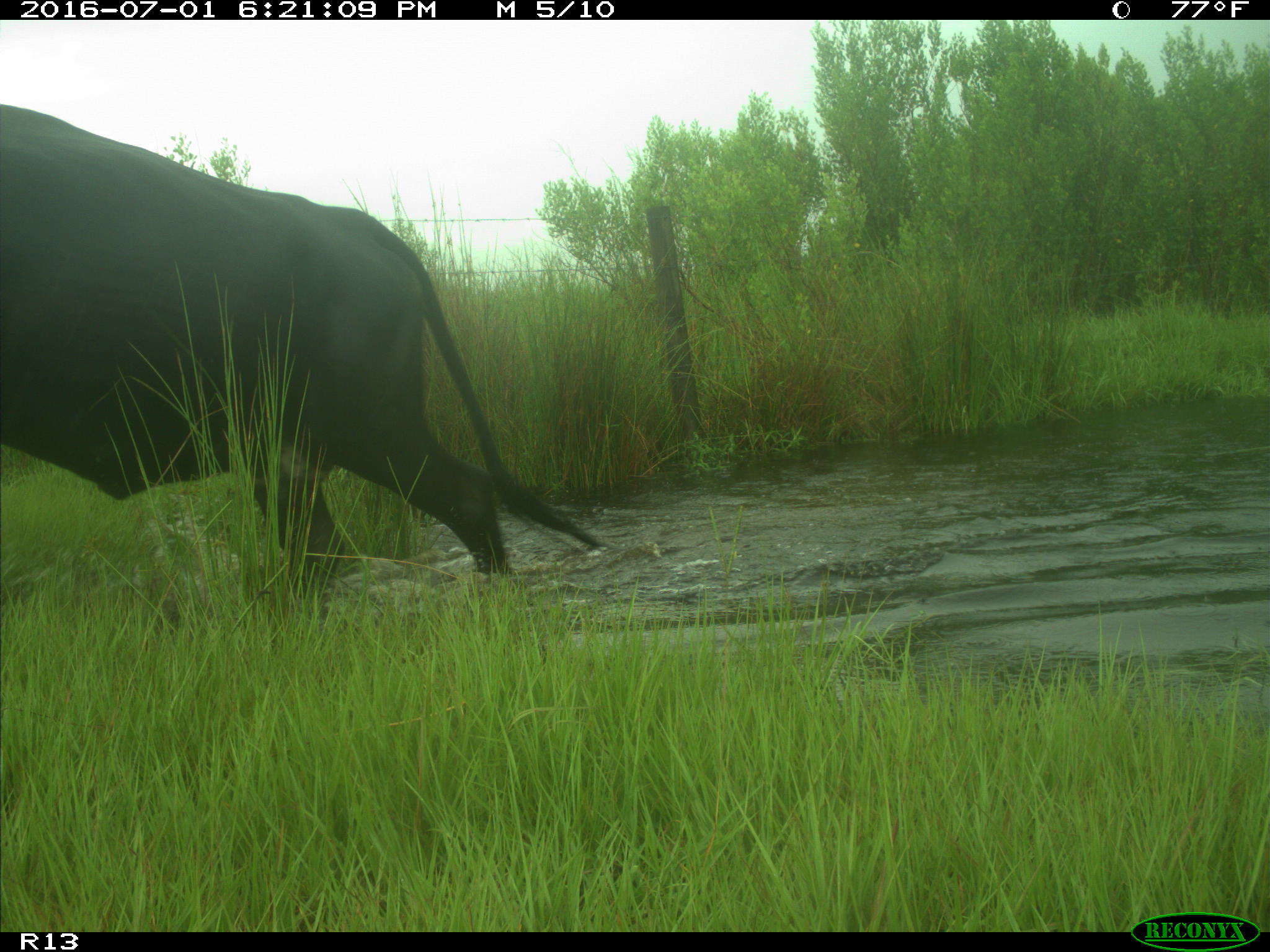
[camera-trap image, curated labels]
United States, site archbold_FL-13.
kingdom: Animalia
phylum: Chordata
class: Mammalia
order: Artiodactyla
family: Bovidae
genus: Bos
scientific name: Bos taurus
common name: domestic cow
Bos taurus (domestic cow).